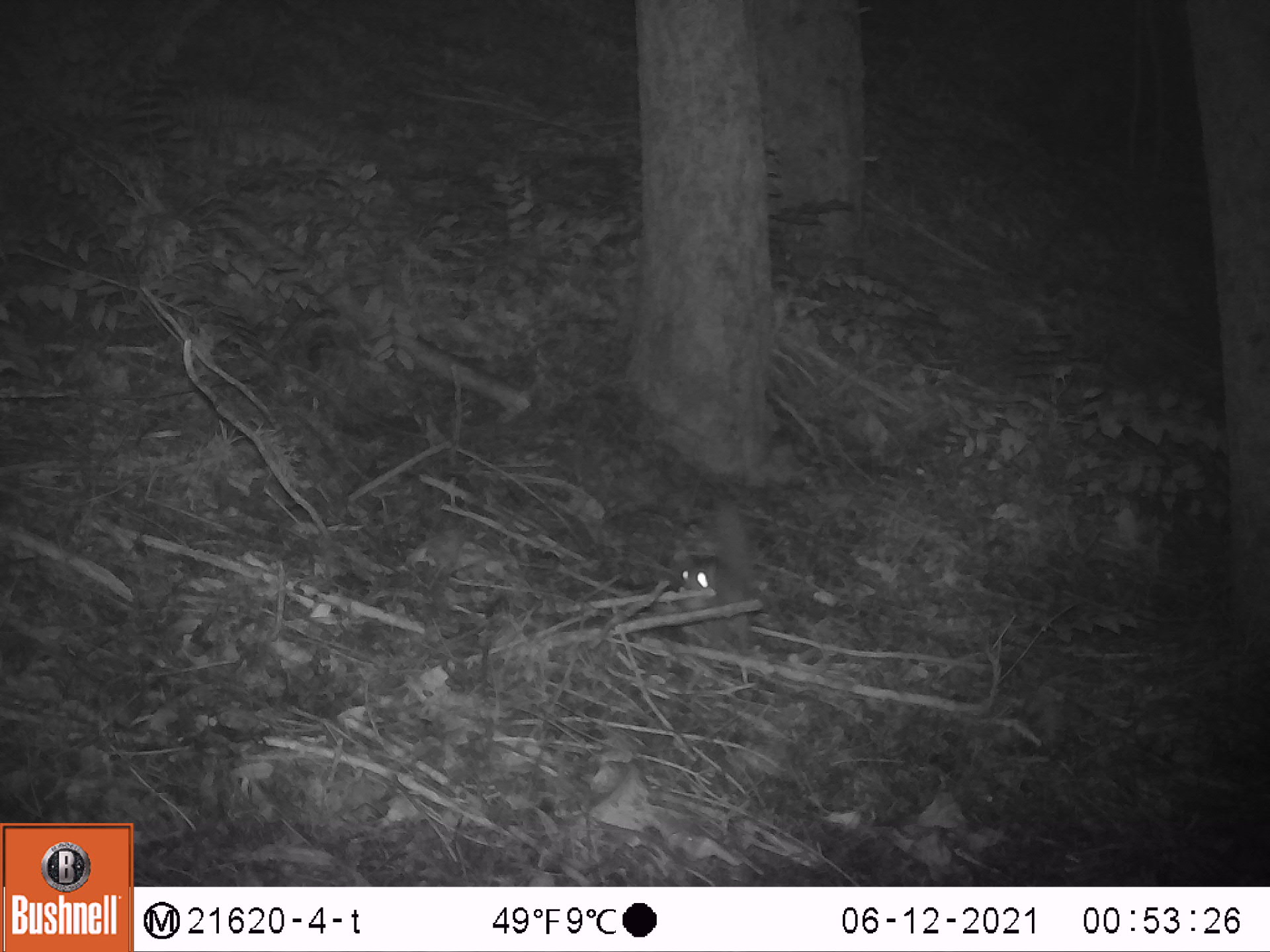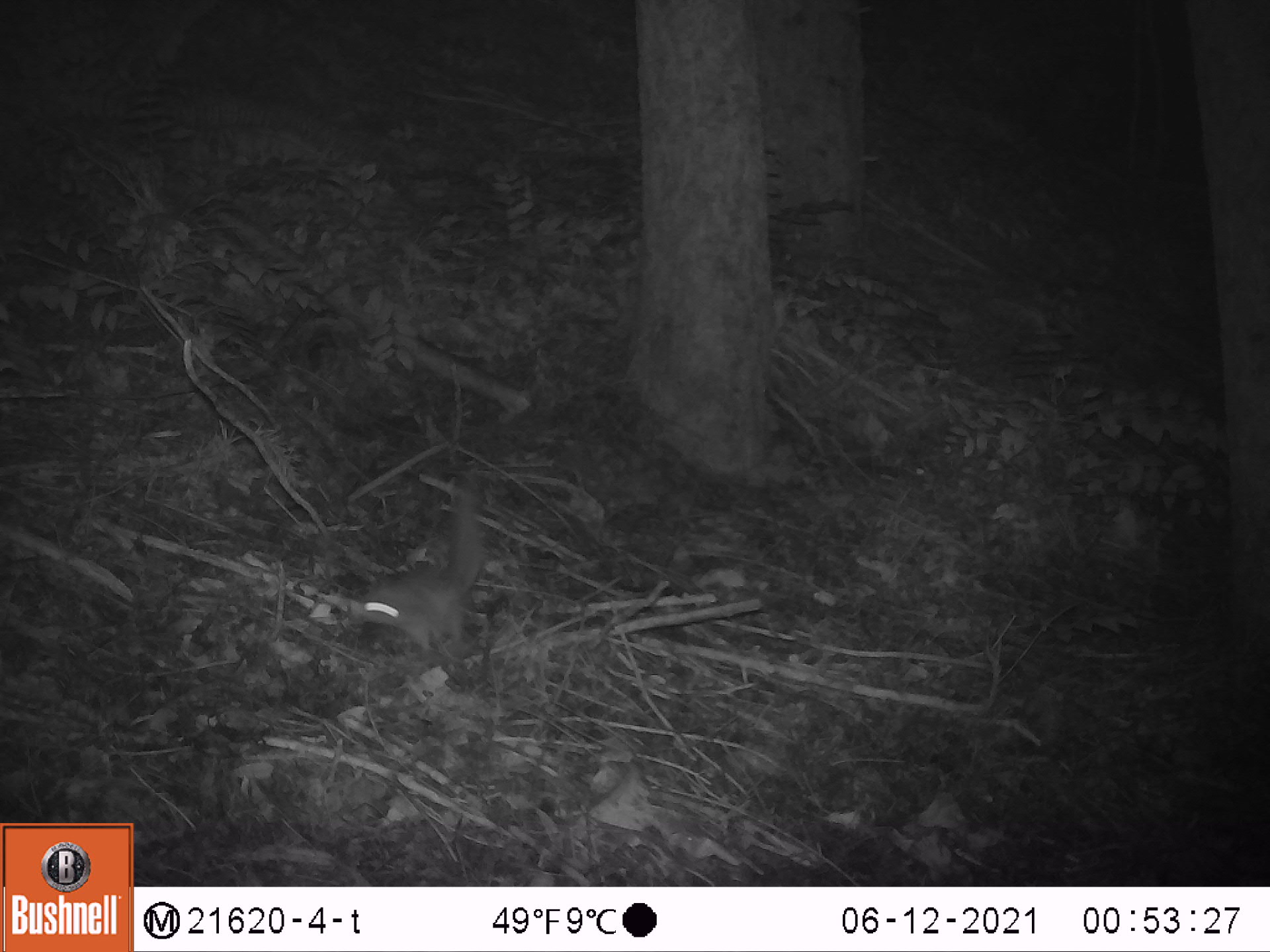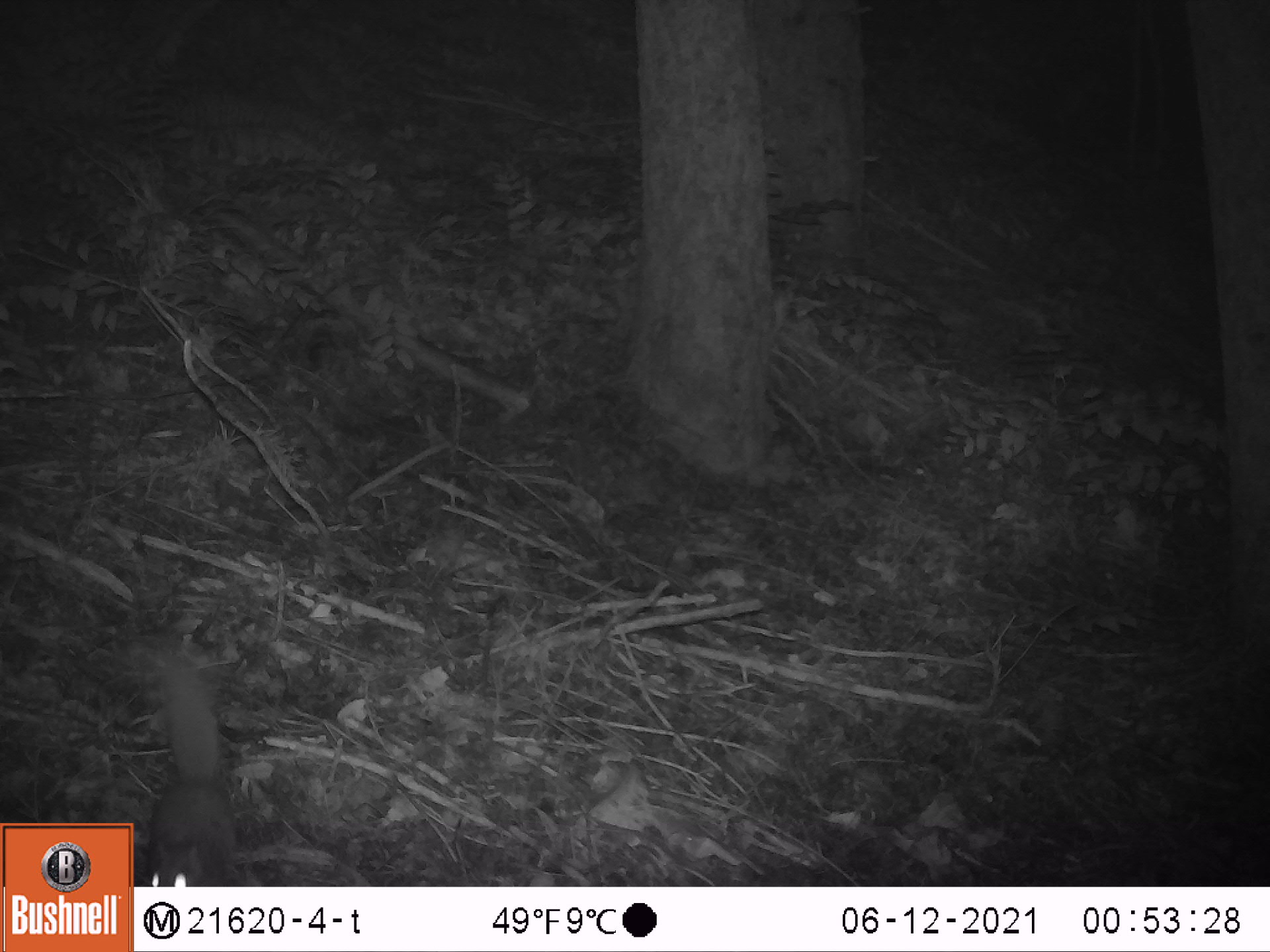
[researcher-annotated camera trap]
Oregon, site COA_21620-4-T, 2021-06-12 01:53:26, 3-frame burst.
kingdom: Animalia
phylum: Chordata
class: Mammalia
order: Rodentia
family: Sciuridae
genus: Glaucomys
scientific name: Glaucomys oregonensis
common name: humboldt's flying squirrel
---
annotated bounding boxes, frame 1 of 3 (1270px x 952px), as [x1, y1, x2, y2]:
humboldt's flying squirrel: [635, 481, 814, 681]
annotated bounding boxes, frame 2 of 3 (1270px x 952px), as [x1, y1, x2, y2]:
humboldt's flying squirrel: [319, 429, 533, 690]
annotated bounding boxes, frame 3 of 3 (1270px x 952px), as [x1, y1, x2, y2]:
humboldt's flying squirrel: [134, 628, 279, 885]